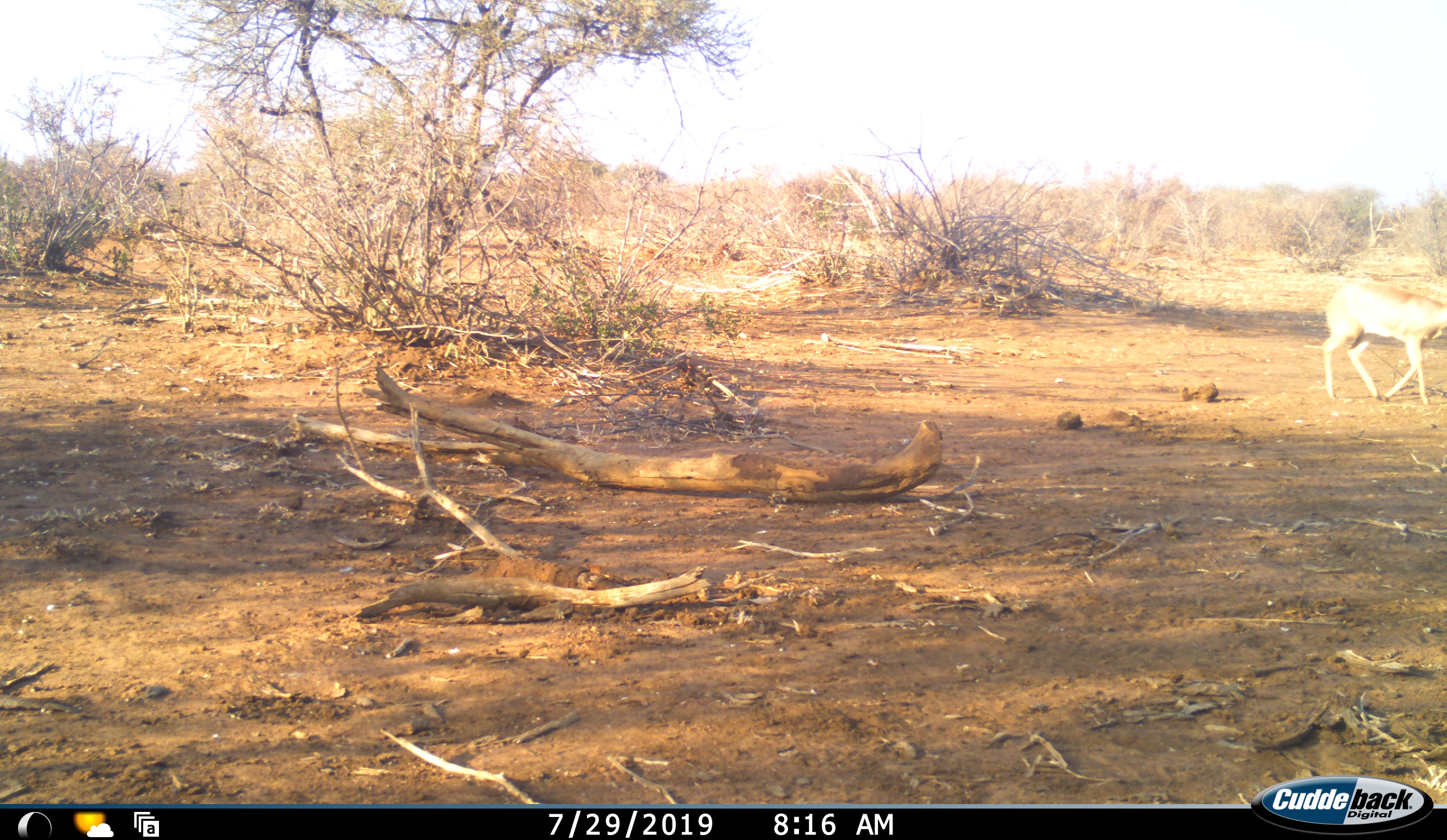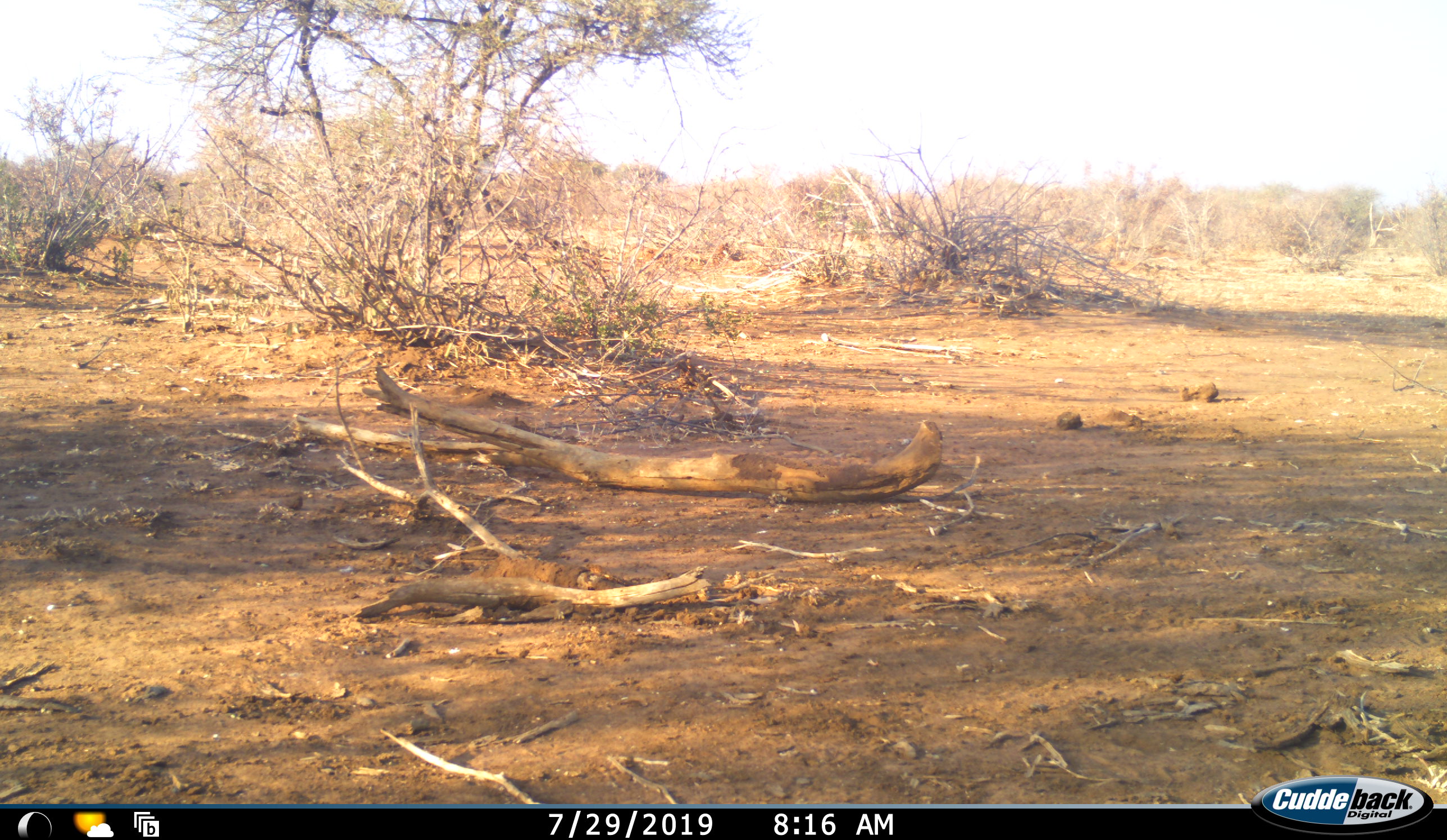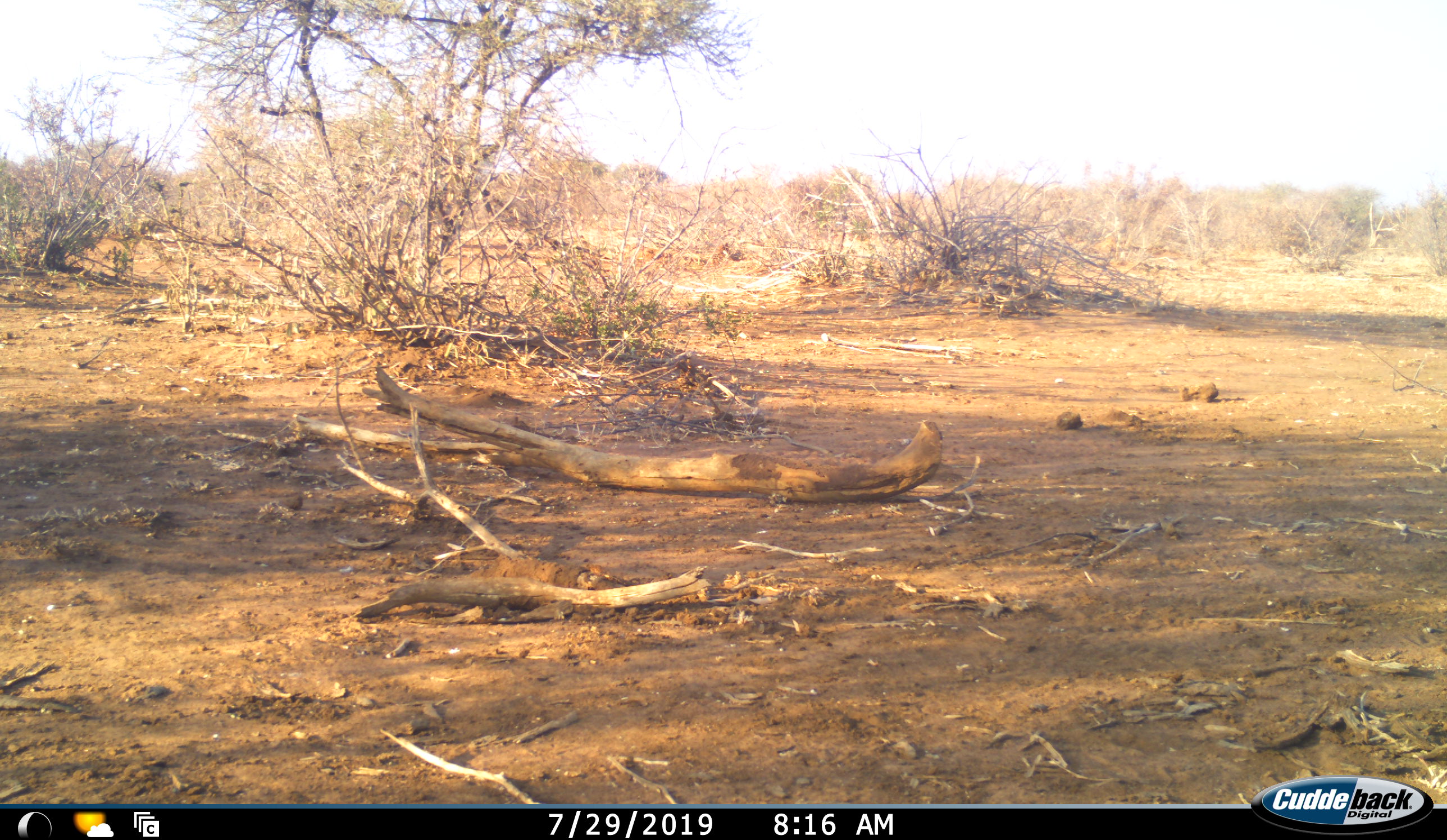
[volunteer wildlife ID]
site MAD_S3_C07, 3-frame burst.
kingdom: Animalia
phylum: Chordata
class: Mammalia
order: Artiodactyla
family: Bovidae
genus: Aepyceros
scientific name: Aepyceros melampus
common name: impala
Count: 1.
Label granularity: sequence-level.